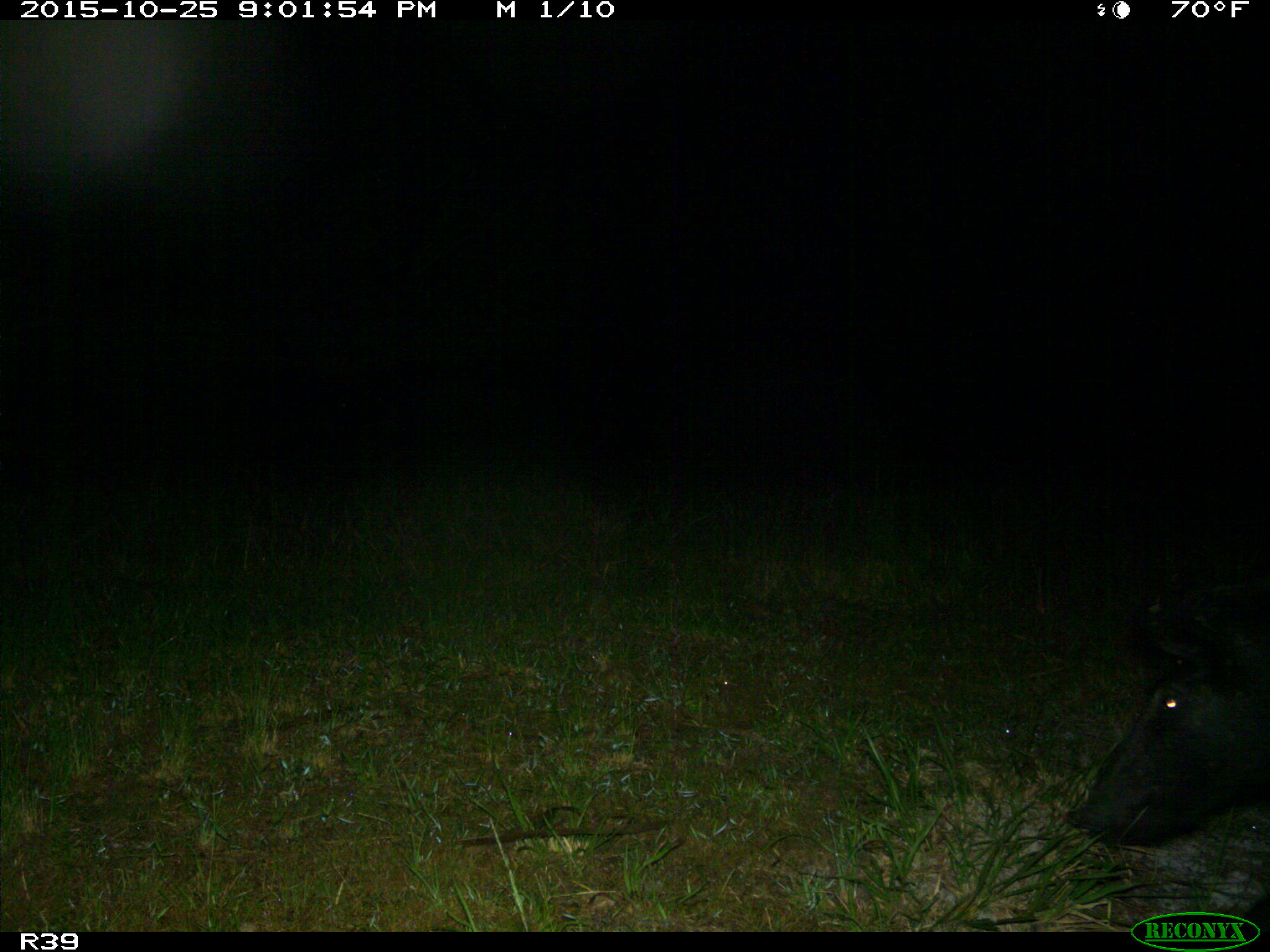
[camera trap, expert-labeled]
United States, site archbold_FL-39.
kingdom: Animalia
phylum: Chordata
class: Mammalia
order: Artiodactyla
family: Suidae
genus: Sus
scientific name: Sus scrofa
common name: wild boar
Sus scrofa (wild boar).